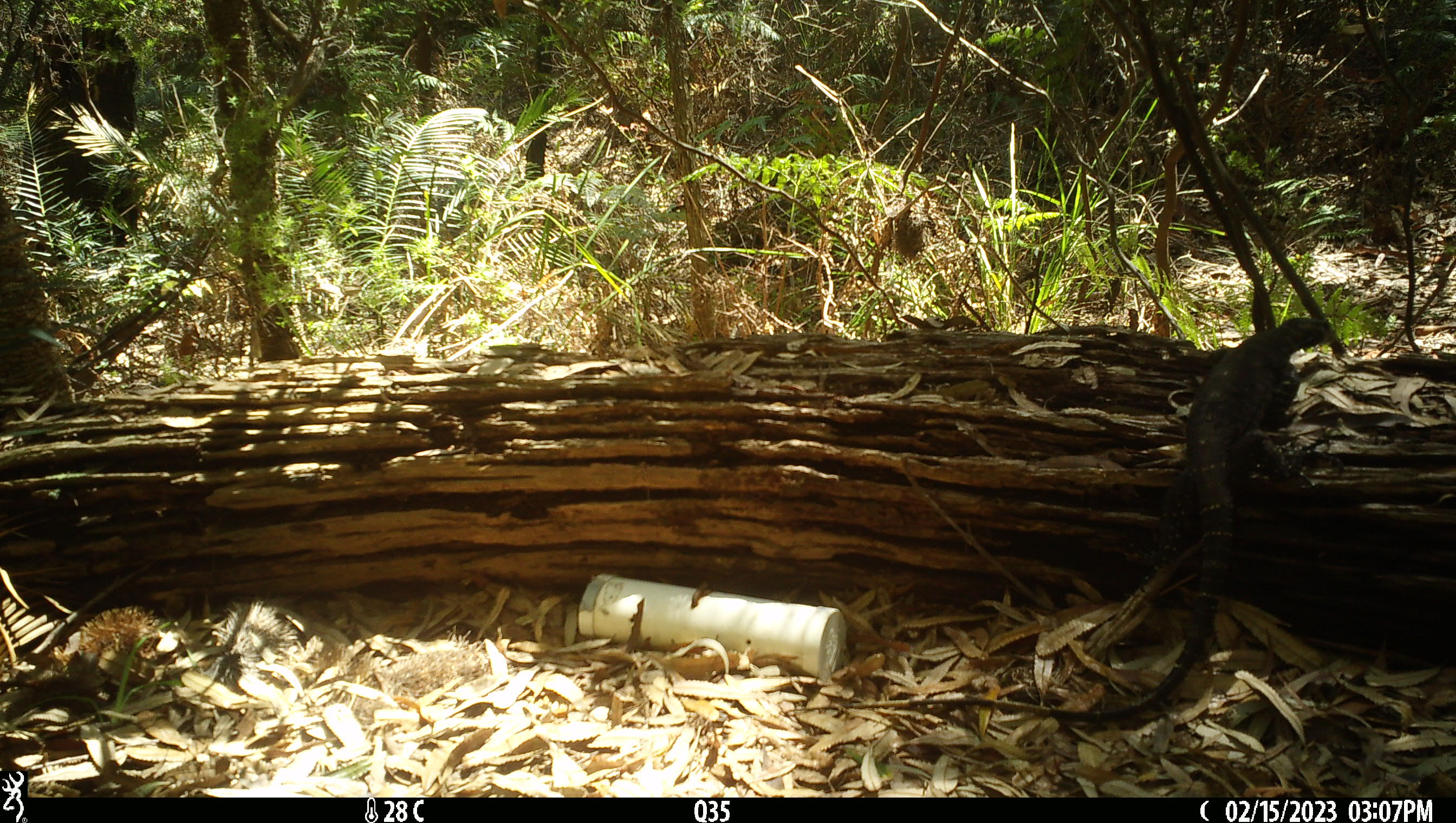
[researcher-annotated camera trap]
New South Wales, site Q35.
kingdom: Animalia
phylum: Chordata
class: Reptilia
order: Squamata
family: Varanidae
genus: Varanus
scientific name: Varanus varius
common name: lace monitor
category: goanna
Goanna (lace monitor) (Varanus varius).